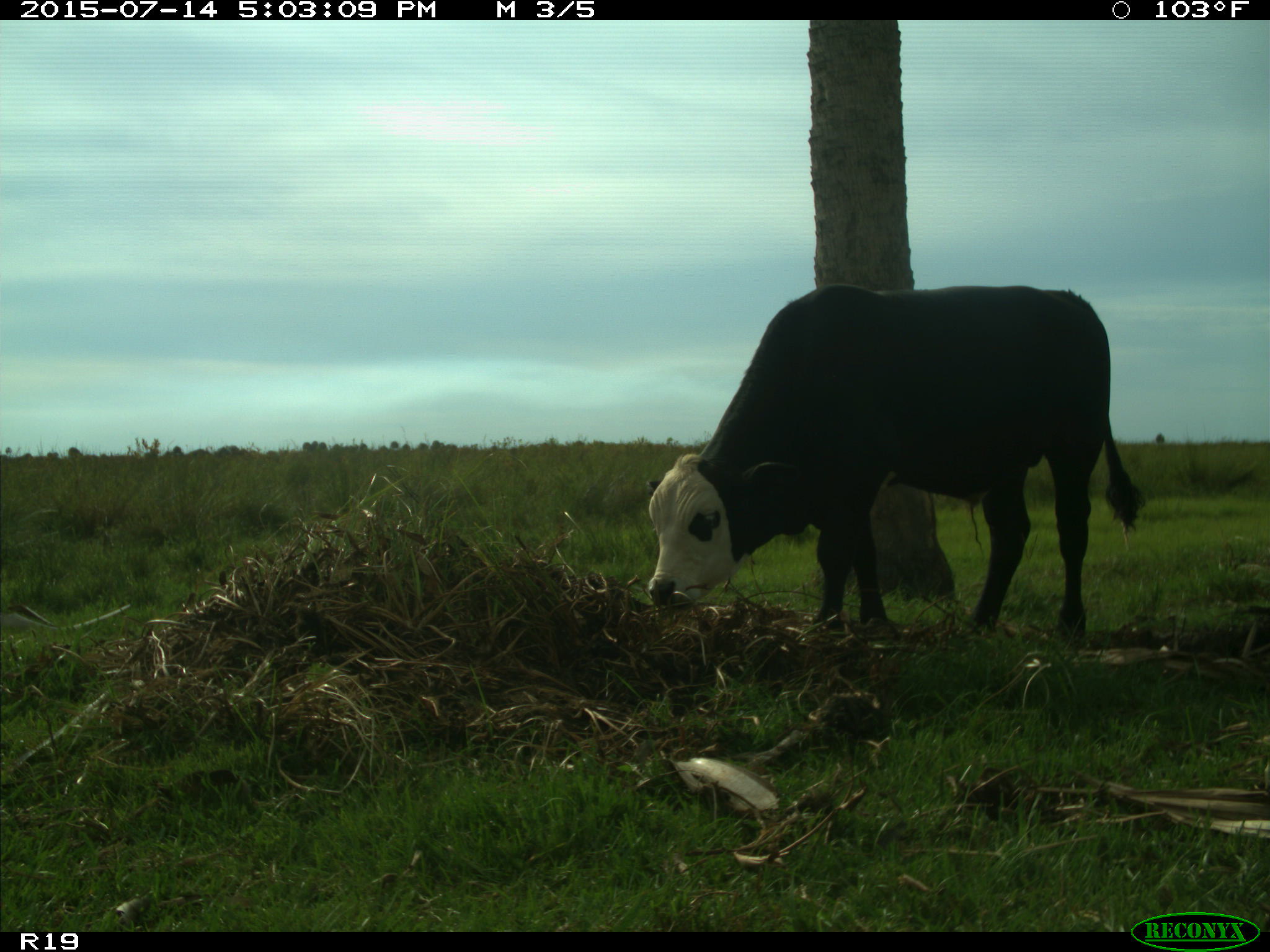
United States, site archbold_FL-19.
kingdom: Animalia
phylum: Chordata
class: Mammalia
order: Artiodactyla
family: Bovidae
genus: Bos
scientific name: Bos taurus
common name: domestic cow